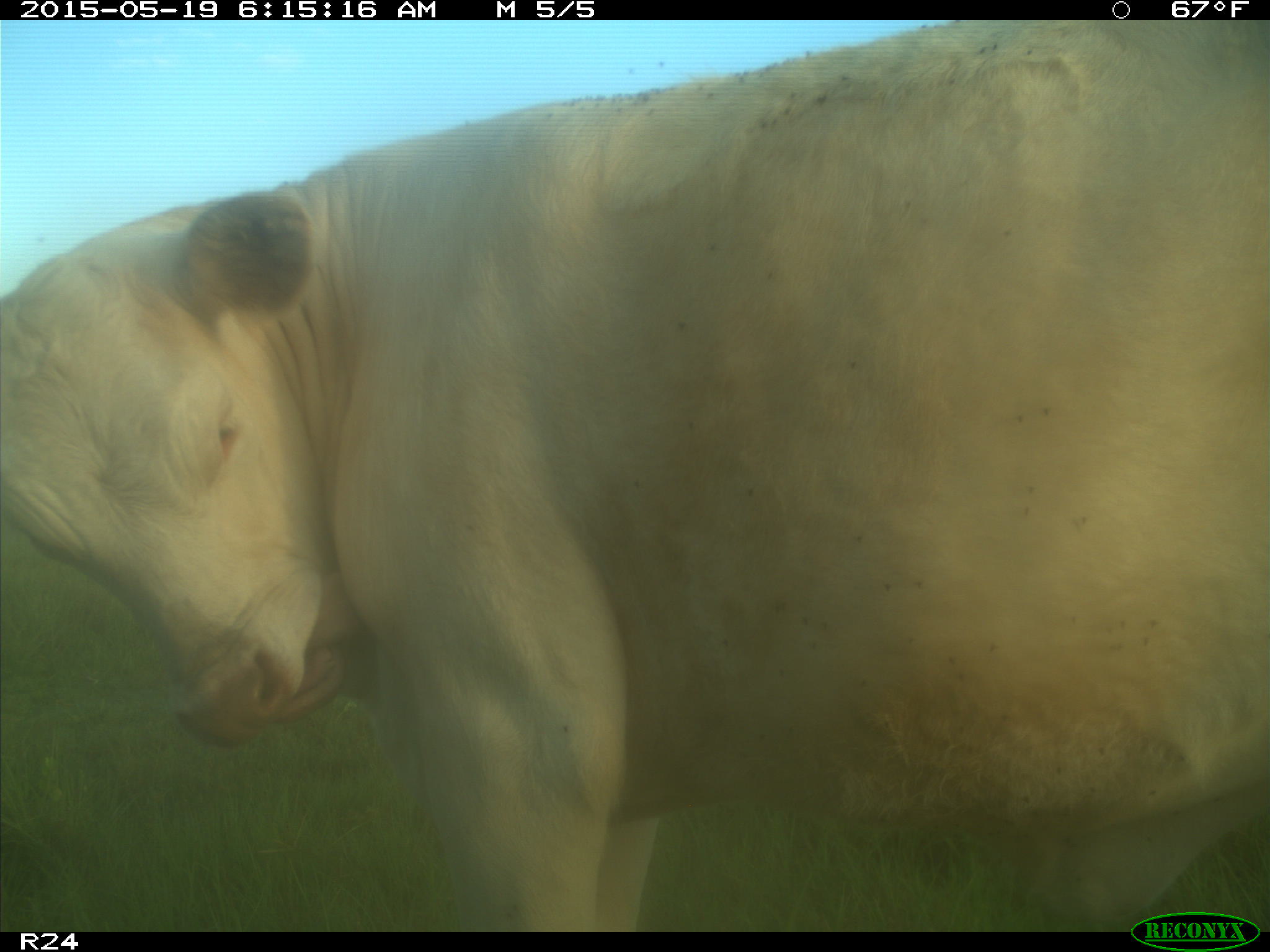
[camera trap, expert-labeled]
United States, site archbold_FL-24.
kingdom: Animalia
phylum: Chordata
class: Mammalia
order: Artiodactyla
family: Bovidae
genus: Bos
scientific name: Bos taurus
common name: domestic cow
Bos taurus (domestic cow).